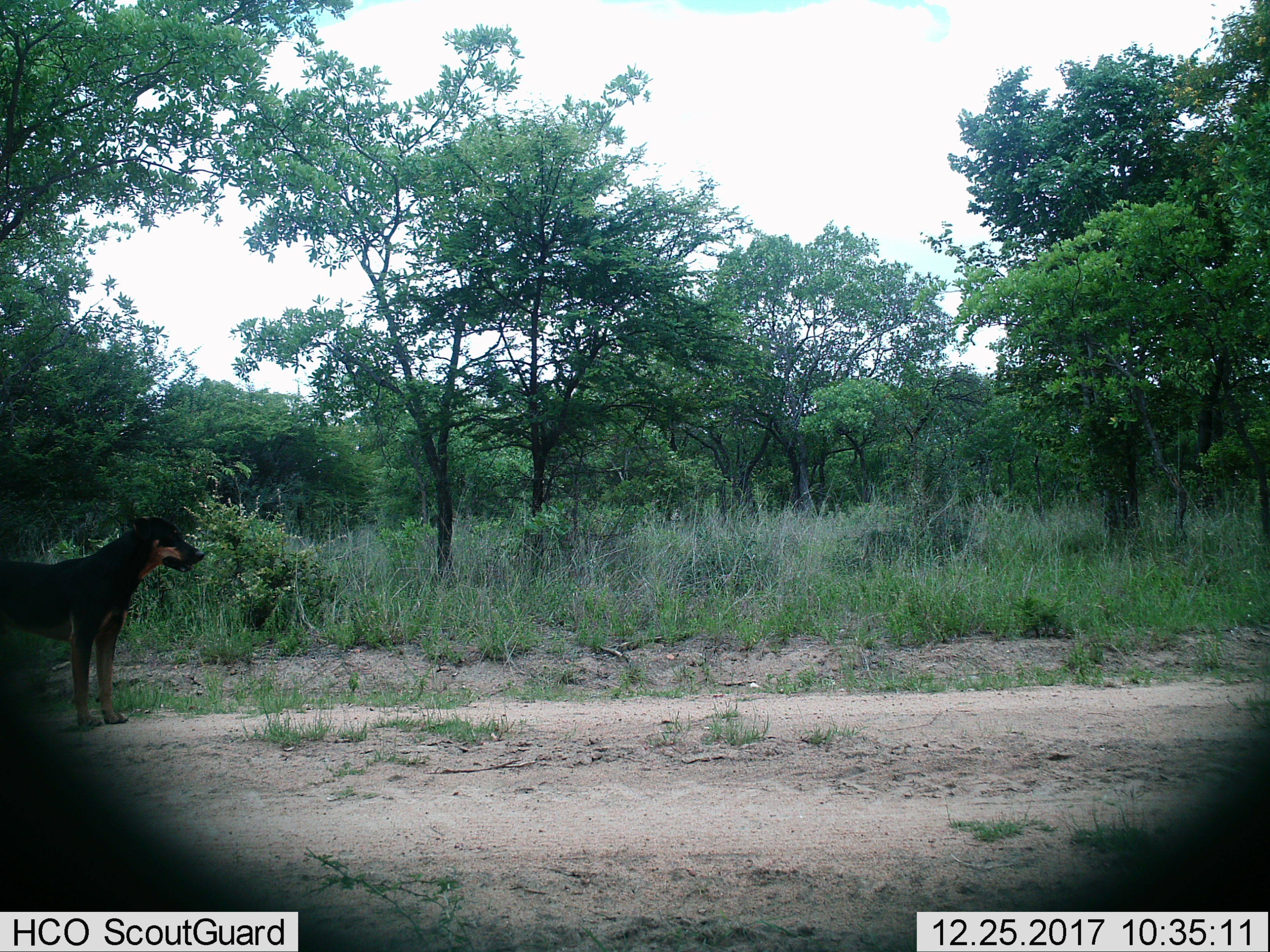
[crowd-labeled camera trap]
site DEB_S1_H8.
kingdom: Animalia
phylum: Chordata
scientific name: Vertebrata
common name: domestic animal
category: domesticanimal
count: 1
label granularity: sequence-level